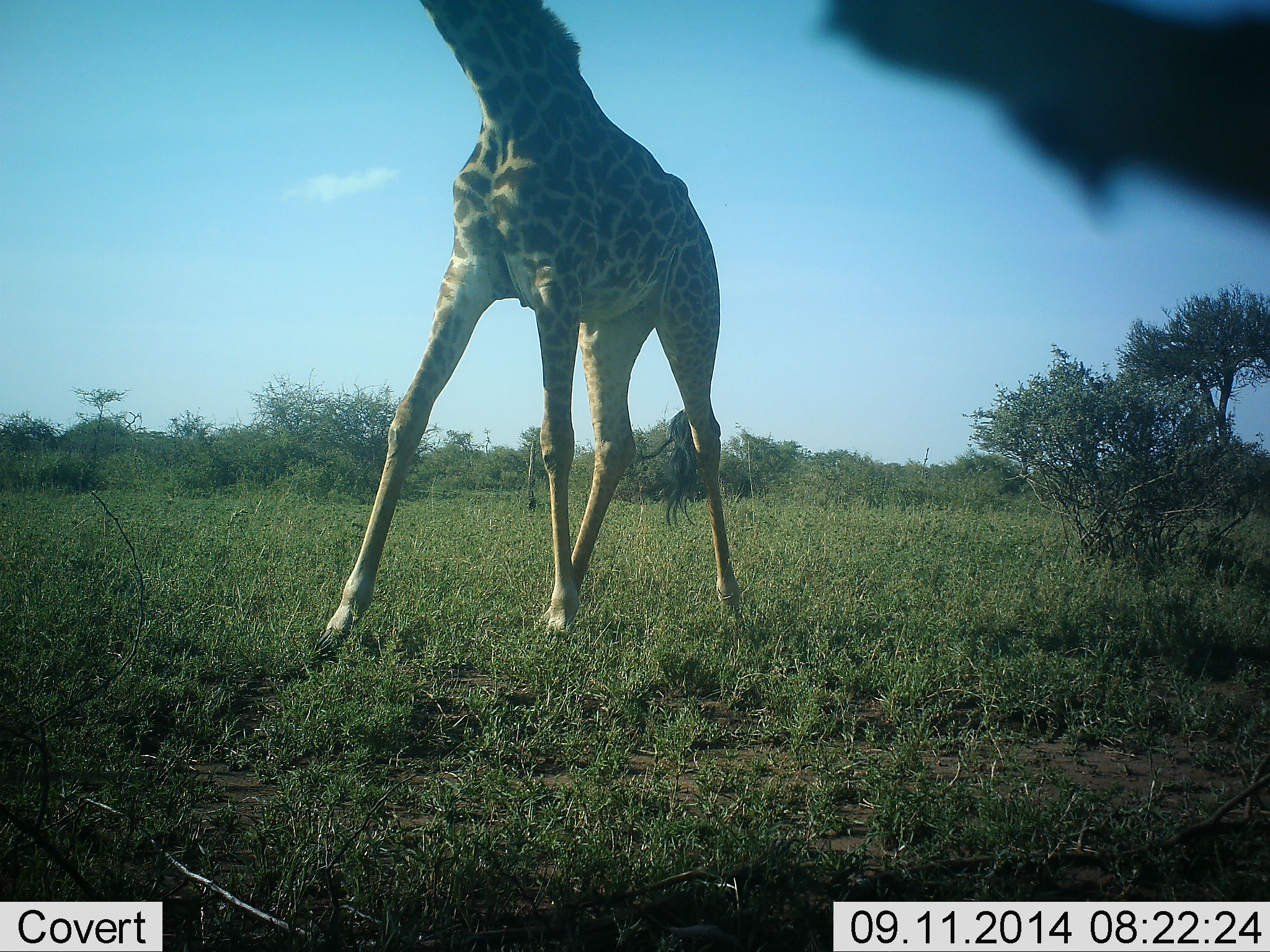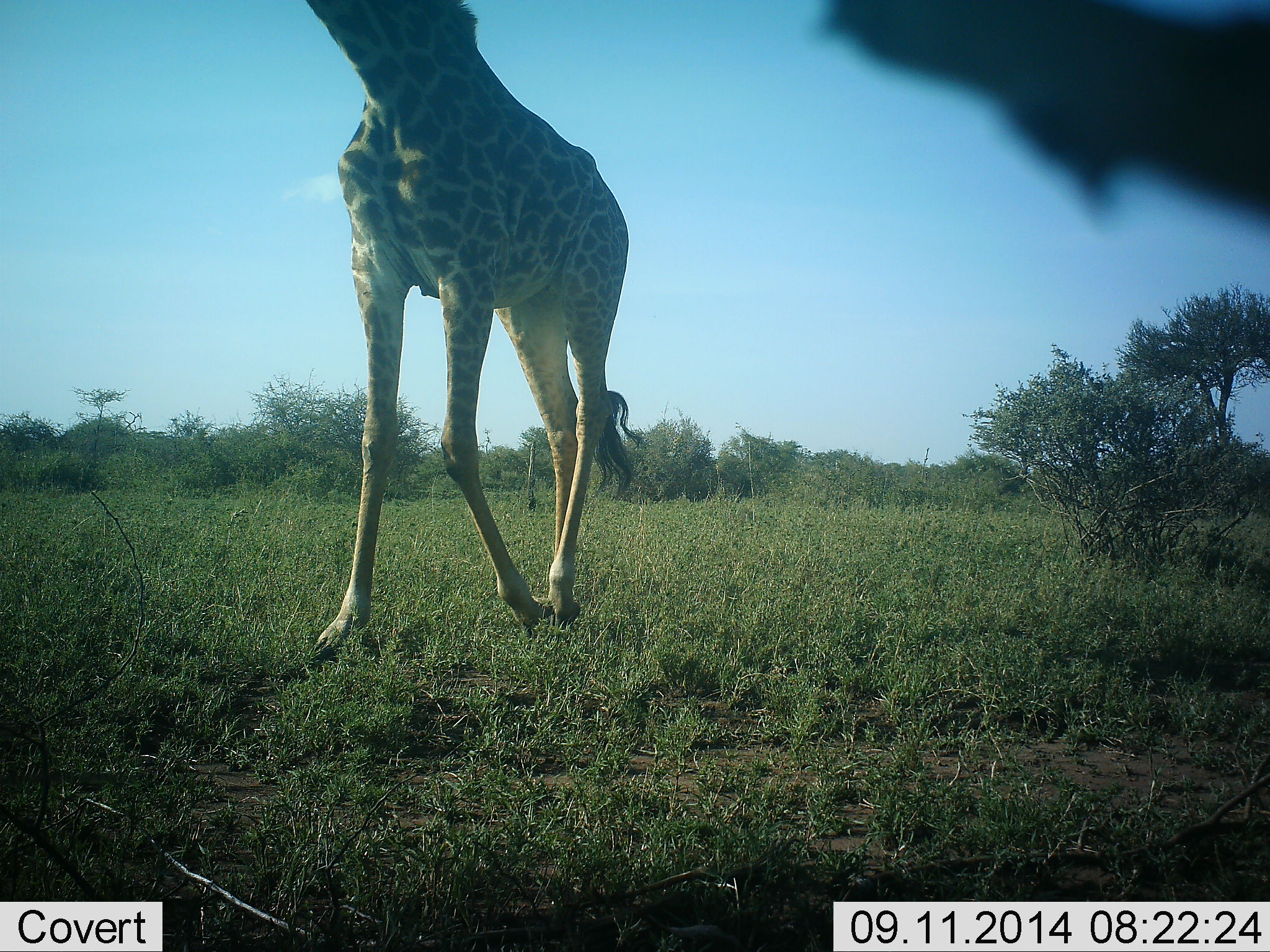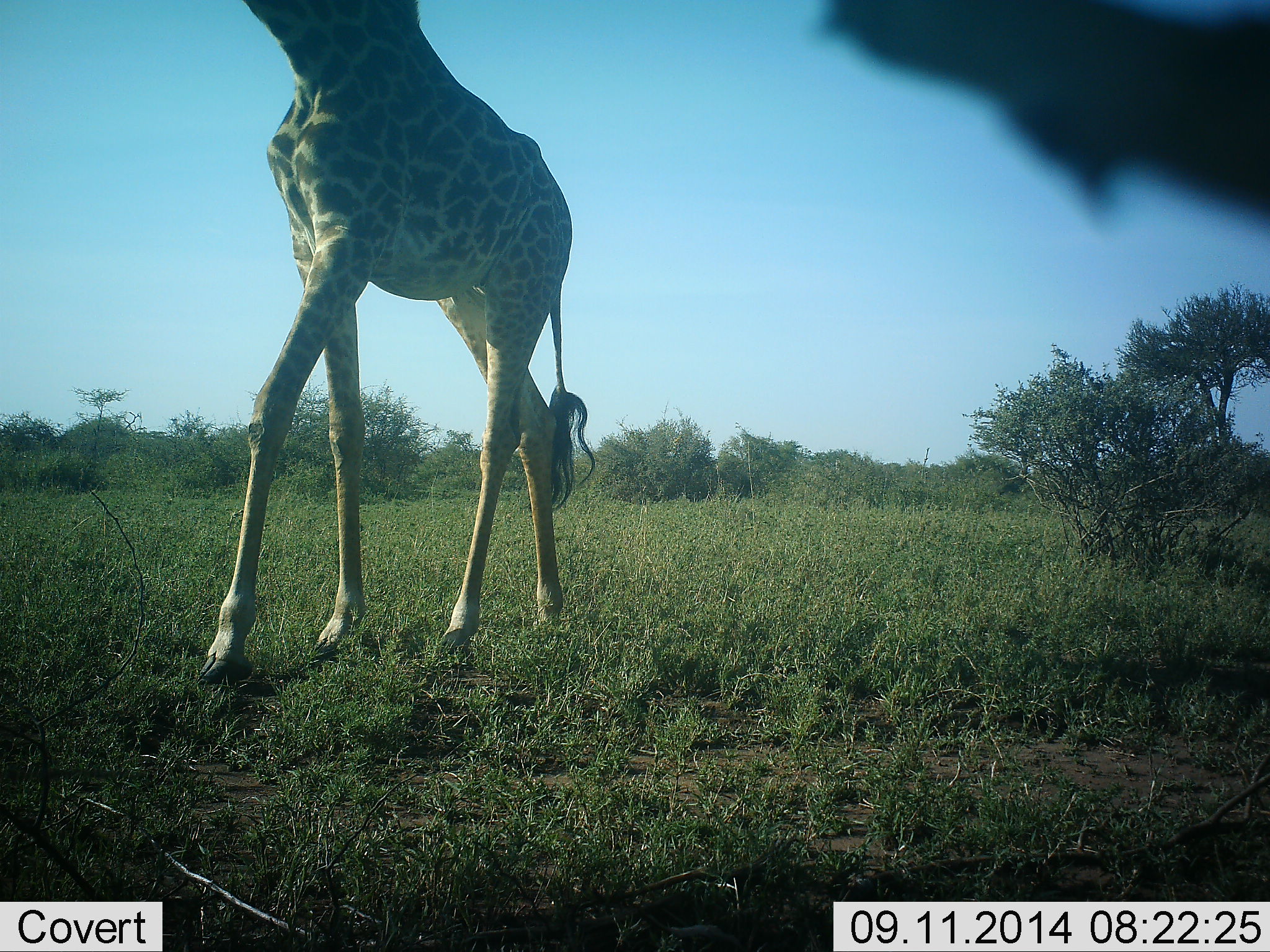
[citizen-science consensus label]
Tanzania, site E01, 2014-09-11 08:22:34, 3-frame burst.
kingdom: Animalia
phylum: Chordata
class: Mammalia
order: Artiodactyla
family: Giraffidae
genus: Giraffa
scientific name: Giraffa camelopardalis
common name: giraffe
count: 1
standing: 0%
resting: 0%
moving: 100%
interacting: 0%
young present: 0%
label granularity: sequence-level